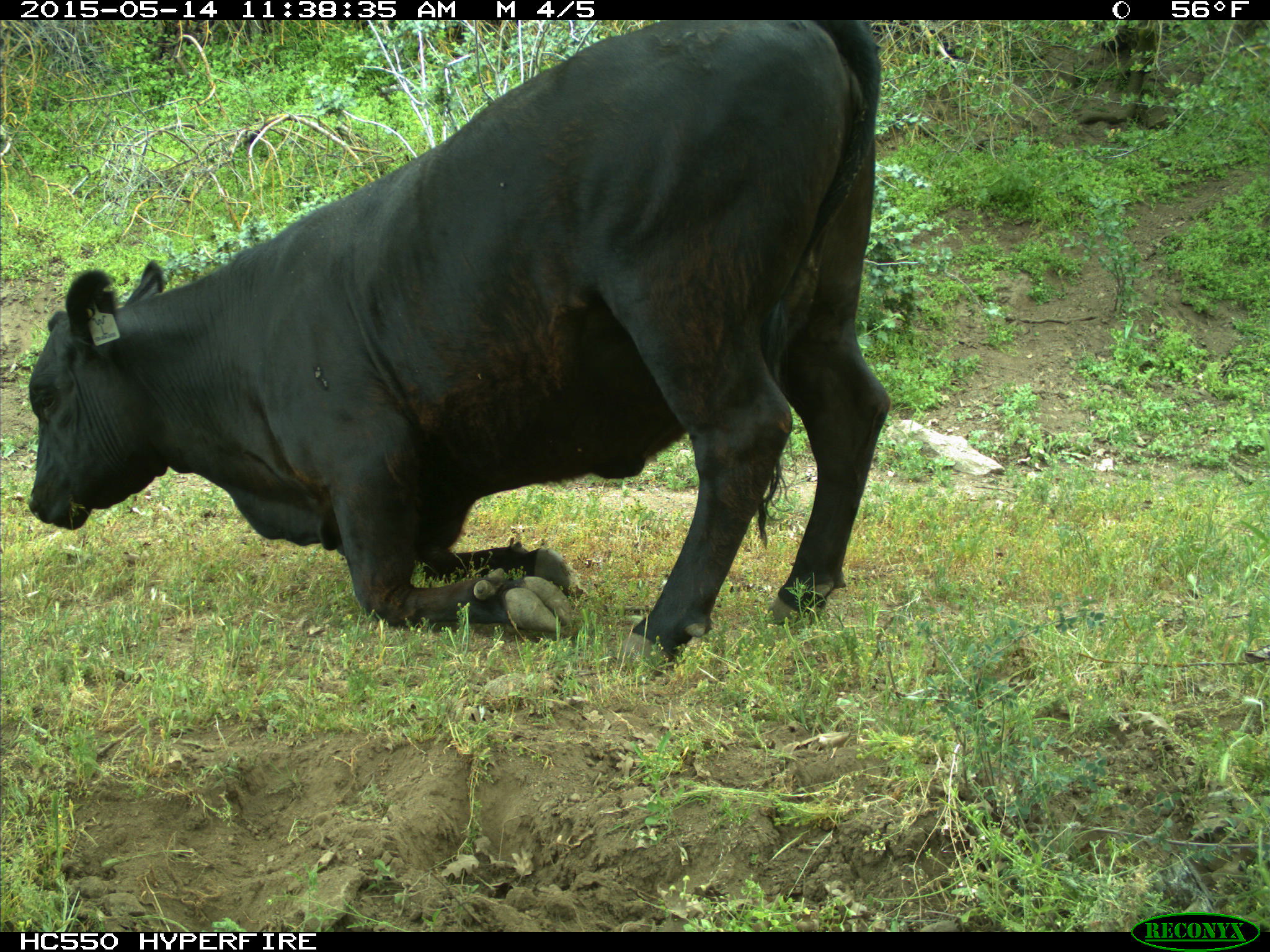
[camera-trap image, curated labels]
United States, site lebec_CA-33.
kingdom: Animalia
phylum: Chordata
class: Mammalia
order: Artiodactyla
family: Bovidae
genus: Bos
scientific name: Bos taurus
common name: domestic cow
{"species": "Bos taurus (domestic cow)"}